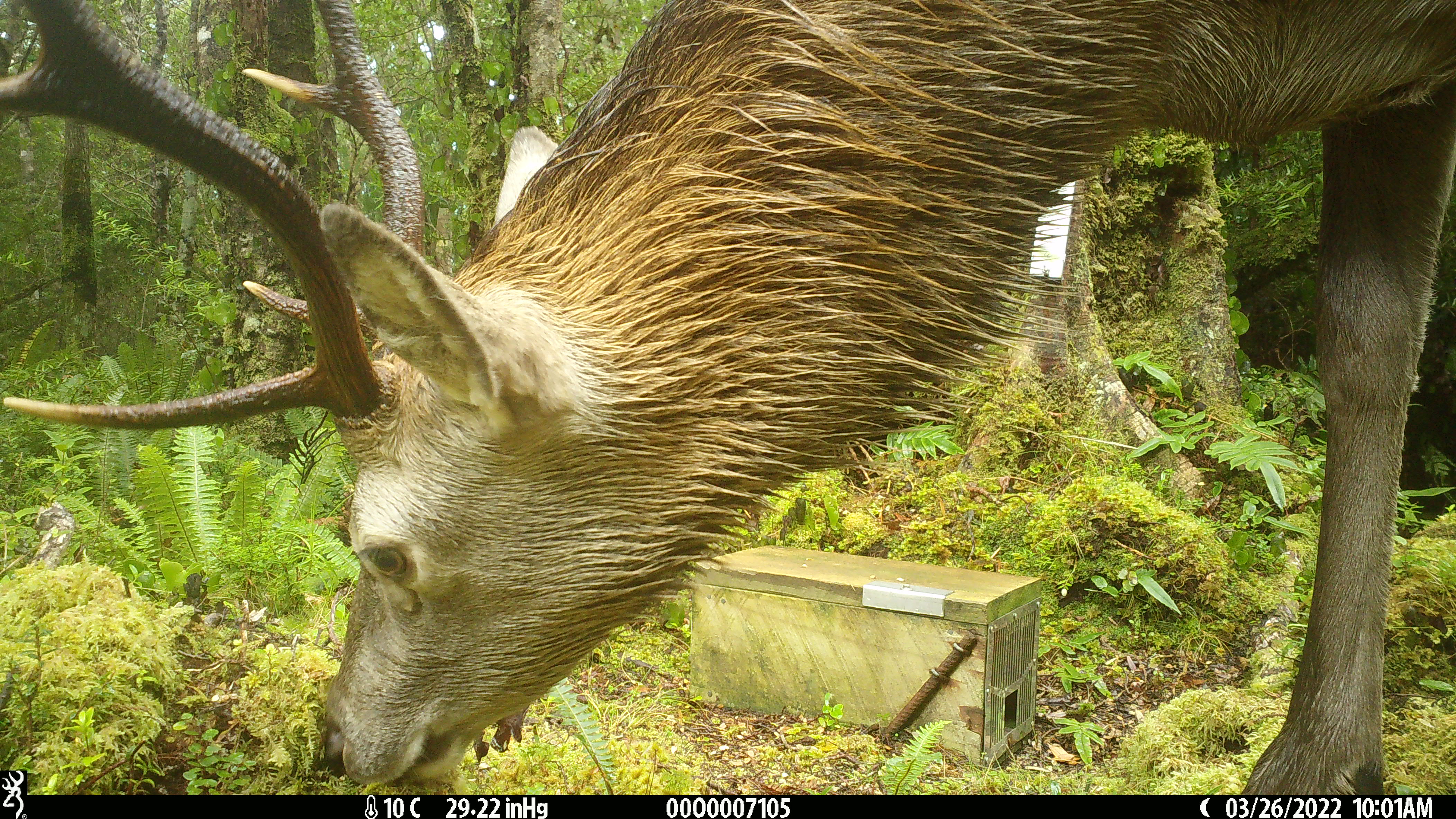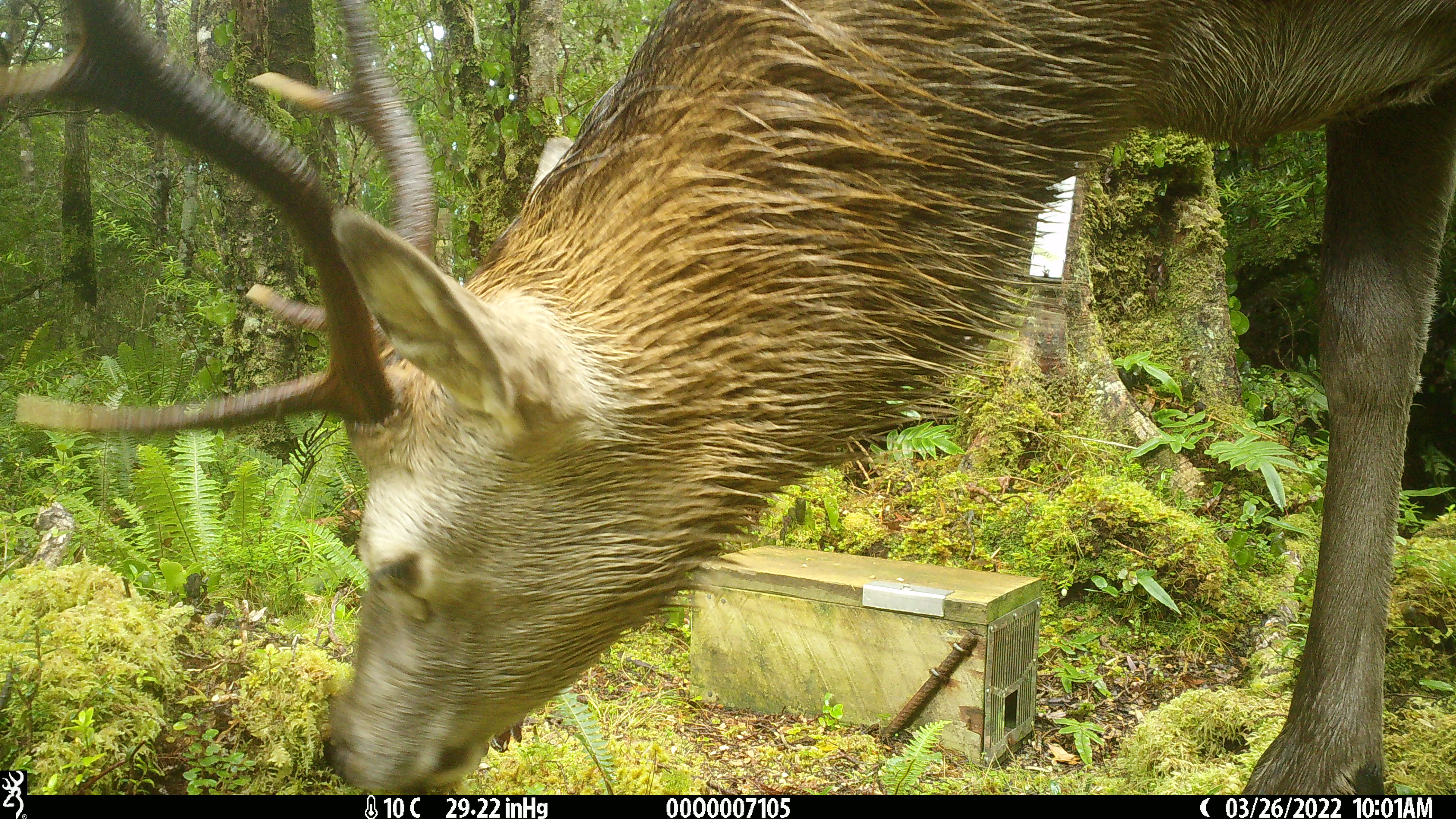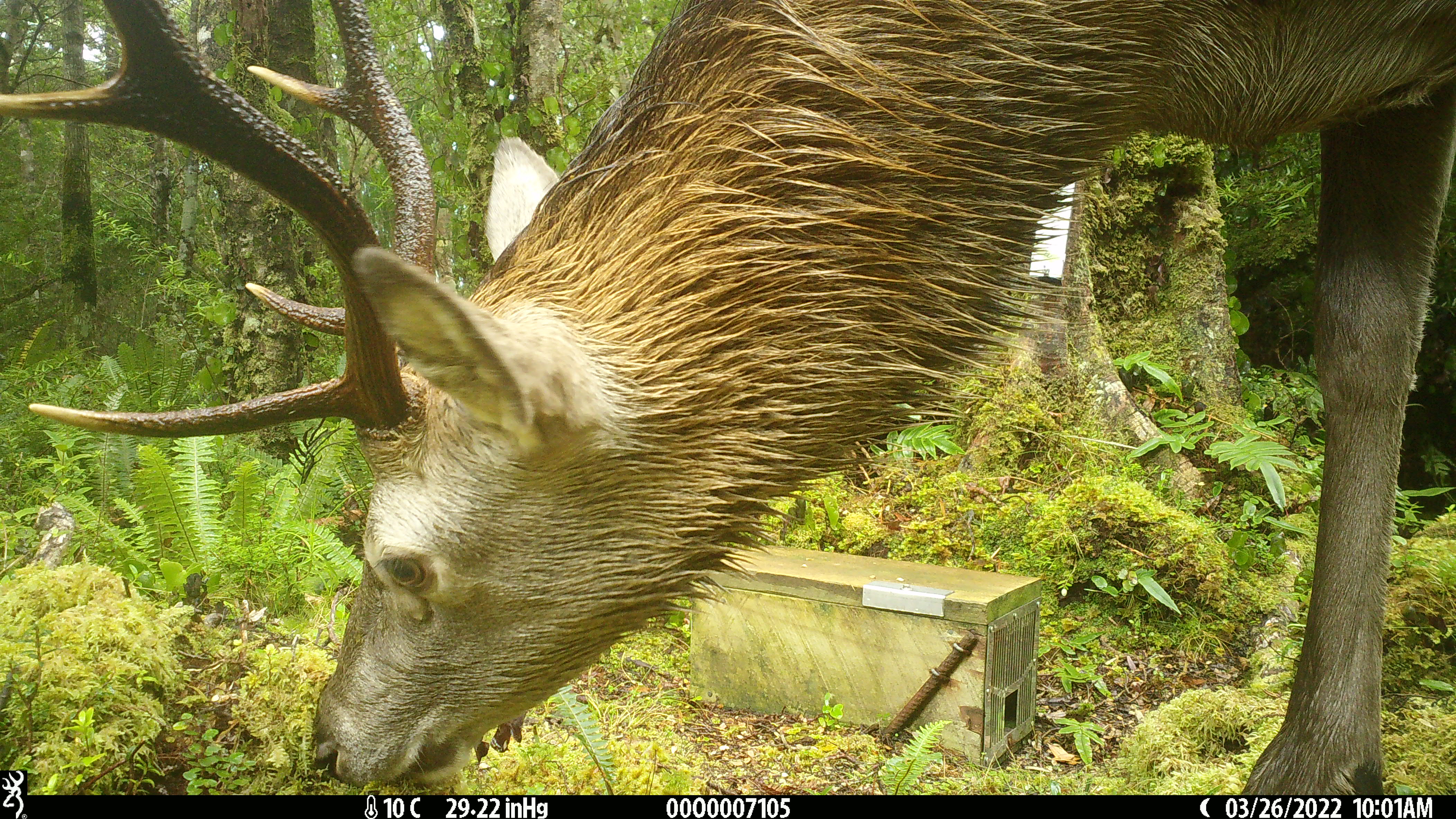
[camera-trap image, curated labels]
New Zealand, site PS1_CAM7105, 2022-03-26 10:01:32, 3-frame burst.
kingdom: Animalia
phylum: Chordata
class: Mammalia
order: Artiodactyla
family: Cervidae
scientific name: Cervidae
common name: deer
Deer (Cervidae).